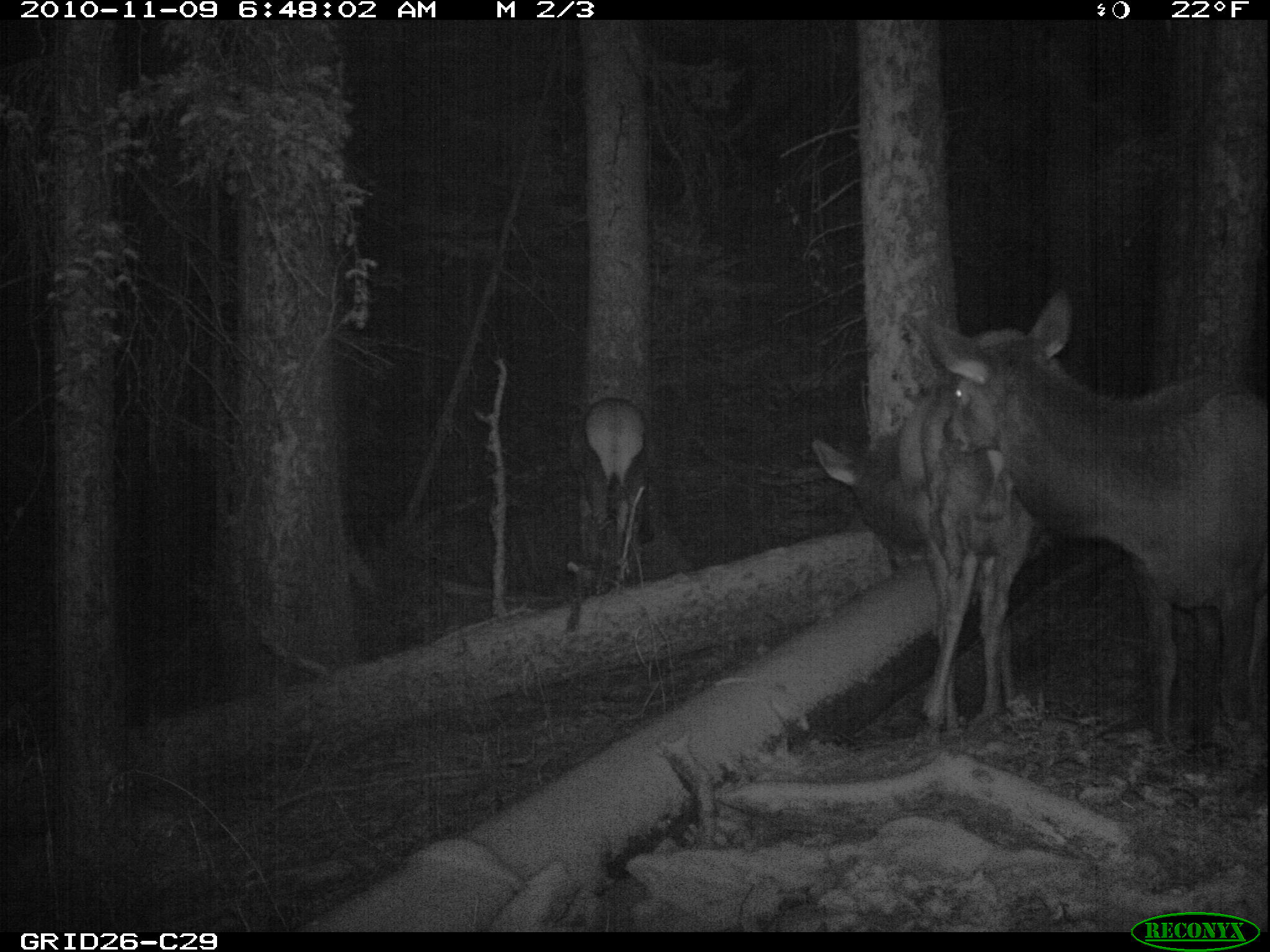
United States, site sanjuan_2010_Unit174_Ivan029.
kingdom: Animalia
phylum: Chordata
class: Mammalia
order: Artiodactyla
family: Cervidae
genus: Cervus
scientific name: Cervus elaphus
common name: red deer